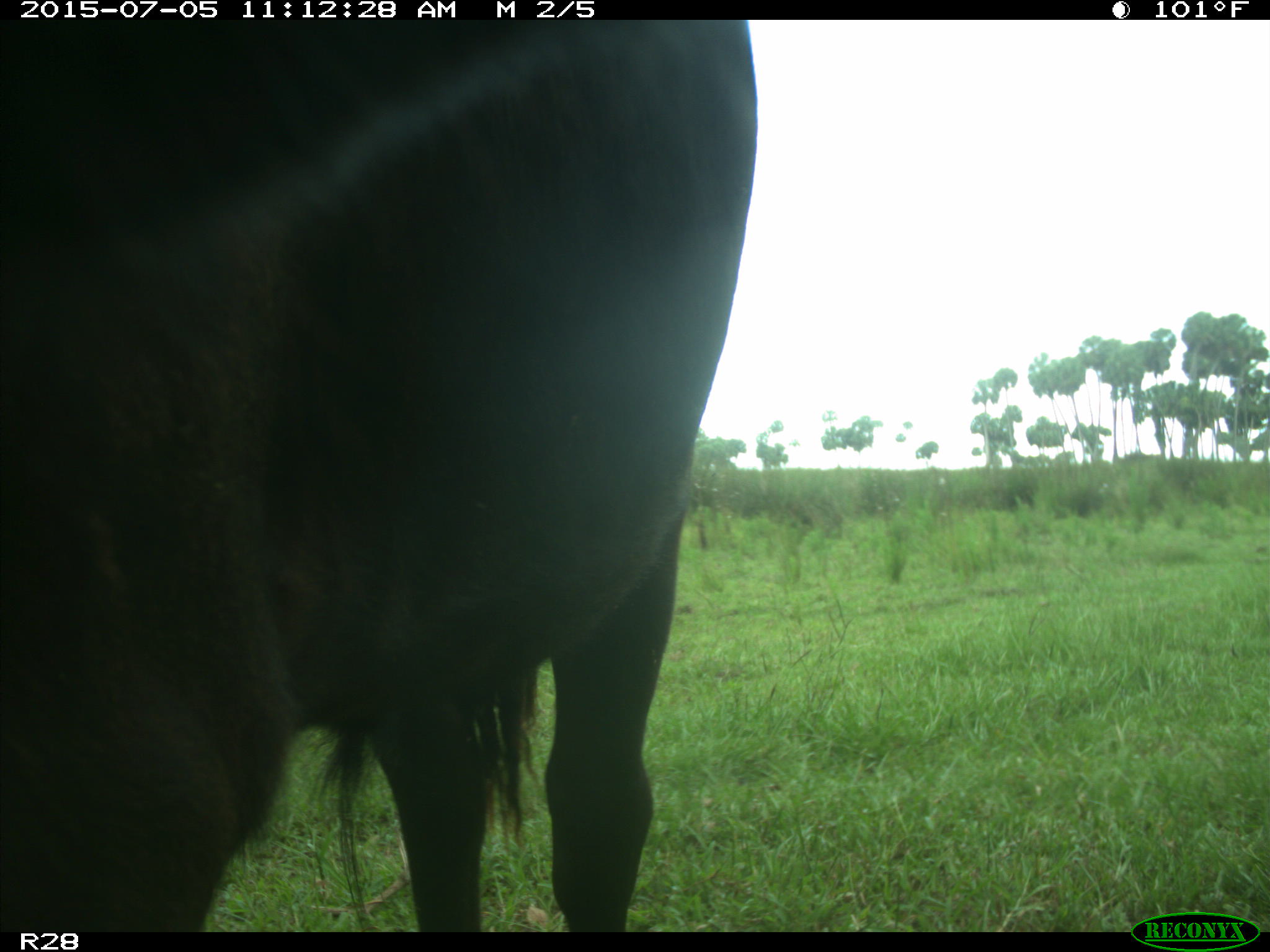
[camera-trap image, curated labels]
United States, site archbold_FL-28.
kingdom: Animalia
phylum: Chordata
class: Mammalia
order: Artiodactyla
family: Bovidae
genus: Bos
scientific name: Bos taurus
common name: domestic cow